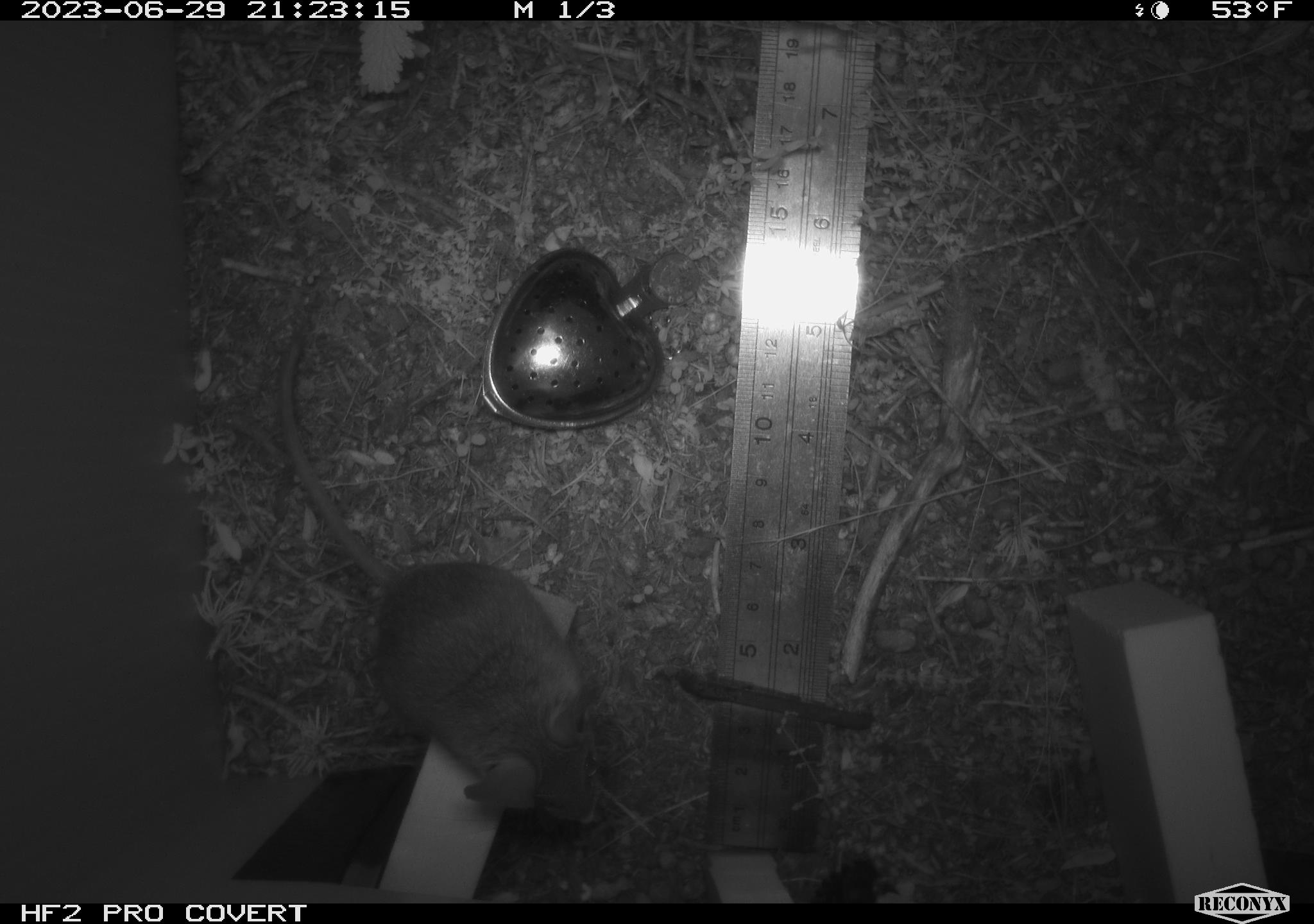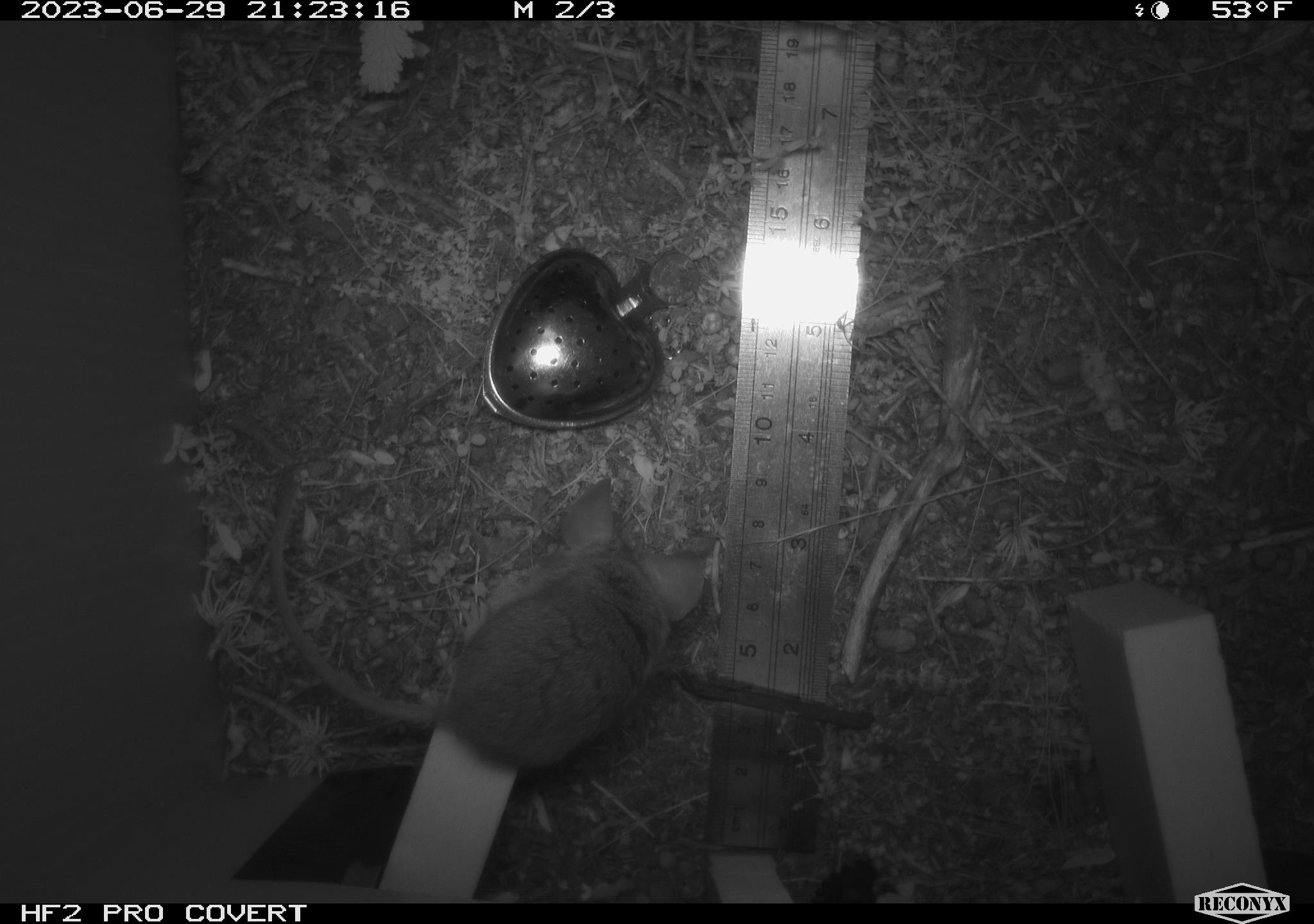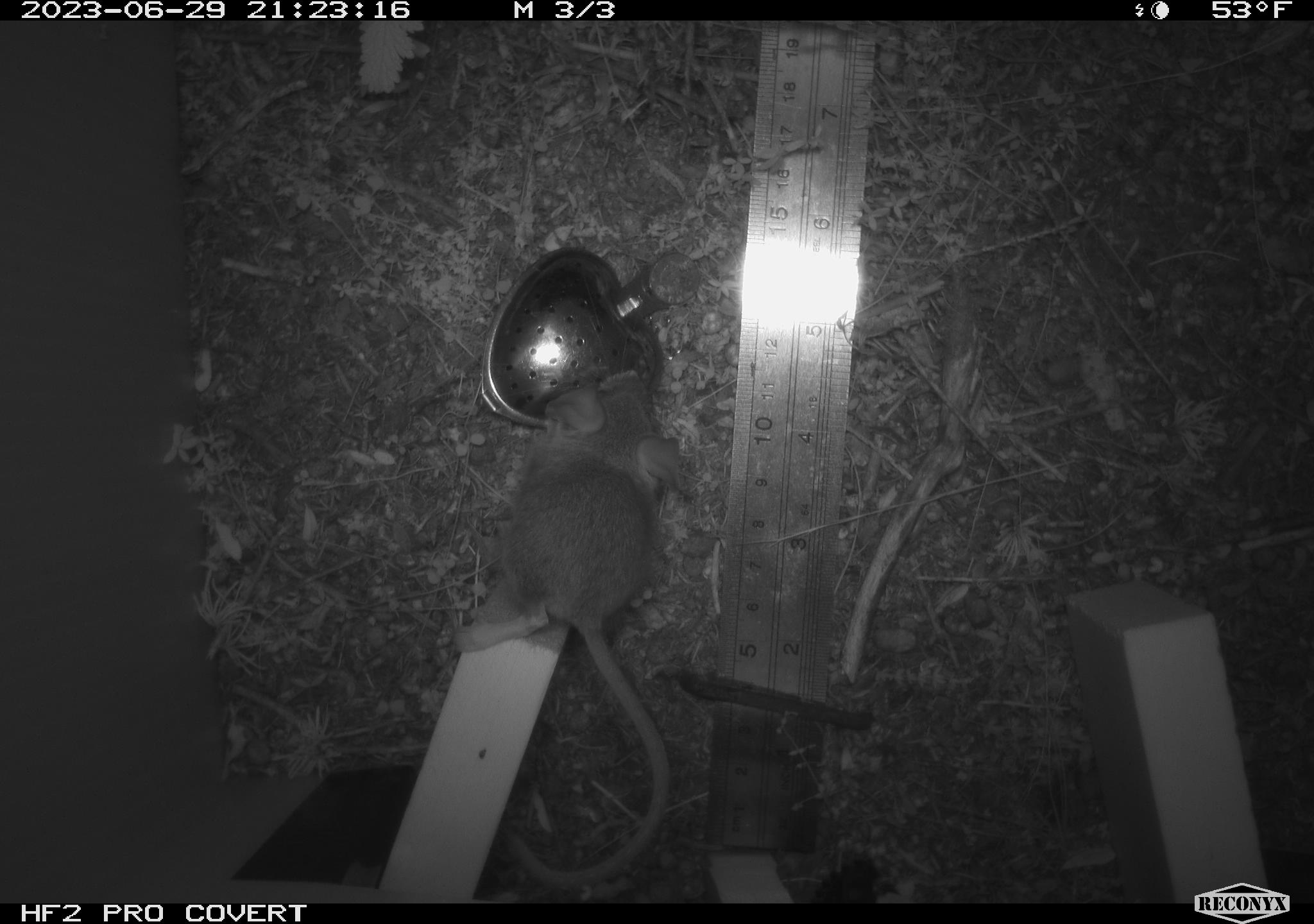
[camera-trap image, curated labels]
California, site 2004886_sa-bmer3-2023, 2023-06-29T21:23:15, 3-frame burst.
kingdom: Animalia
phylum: Chordata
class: Mammalia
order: Rodentia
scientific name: Rodentia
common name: mouse species